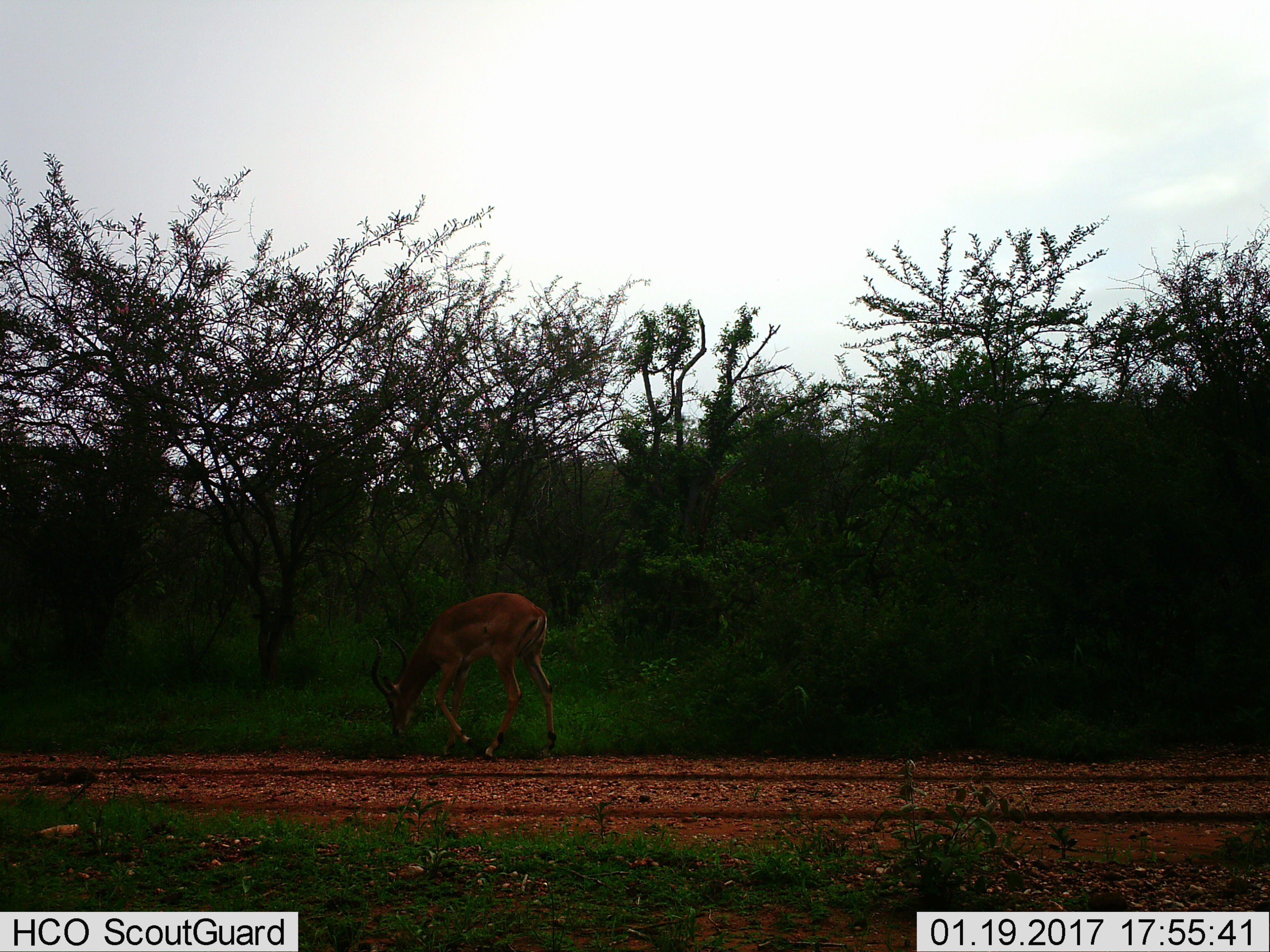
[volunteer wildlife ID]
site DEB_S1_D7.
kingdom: Animalia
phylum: Chordata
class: Mammalia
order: Artiodactyla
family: Bovidae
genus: Aepyceros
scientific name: Aepyceros melampus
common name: impala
Impala (Aepyceros melampus), count 1. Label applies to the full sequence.